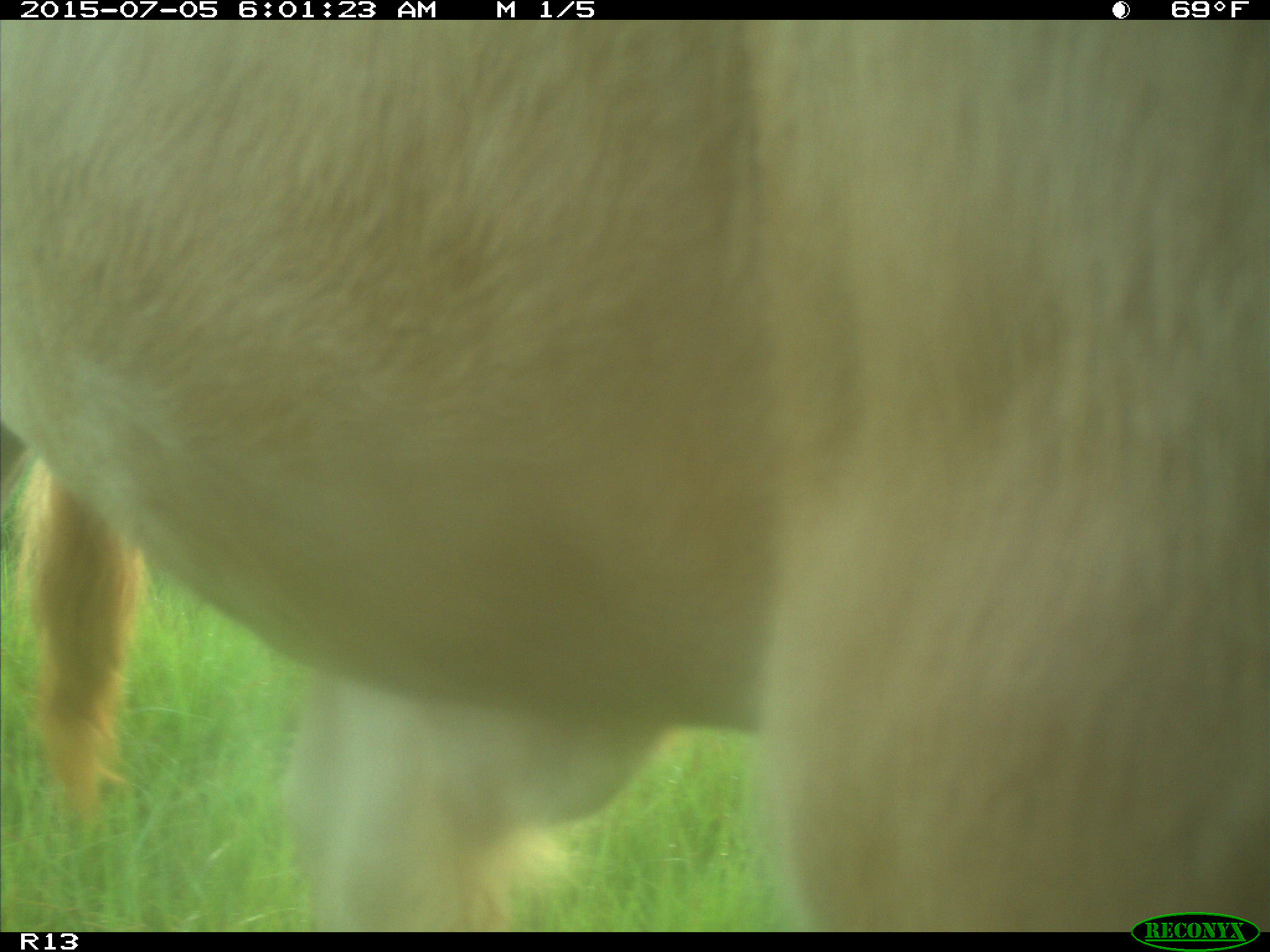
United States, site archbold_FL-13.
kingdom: Animalia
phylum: Chordata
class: Mammalia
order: Artiodactyla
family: Bovidae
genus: Bos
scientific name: Bos taurus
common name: domestic cow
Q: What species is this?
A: Bos taurus (domestic cow).